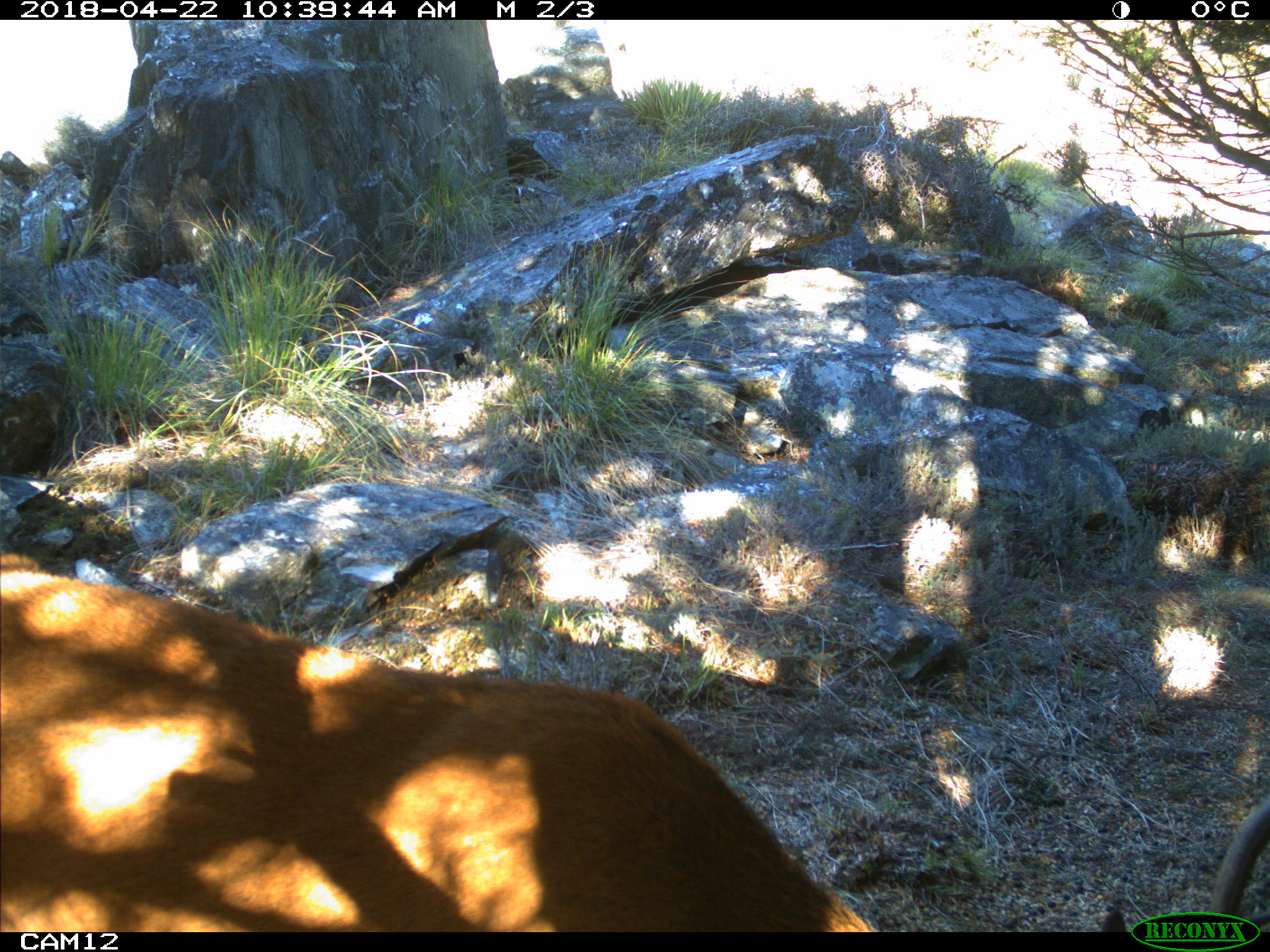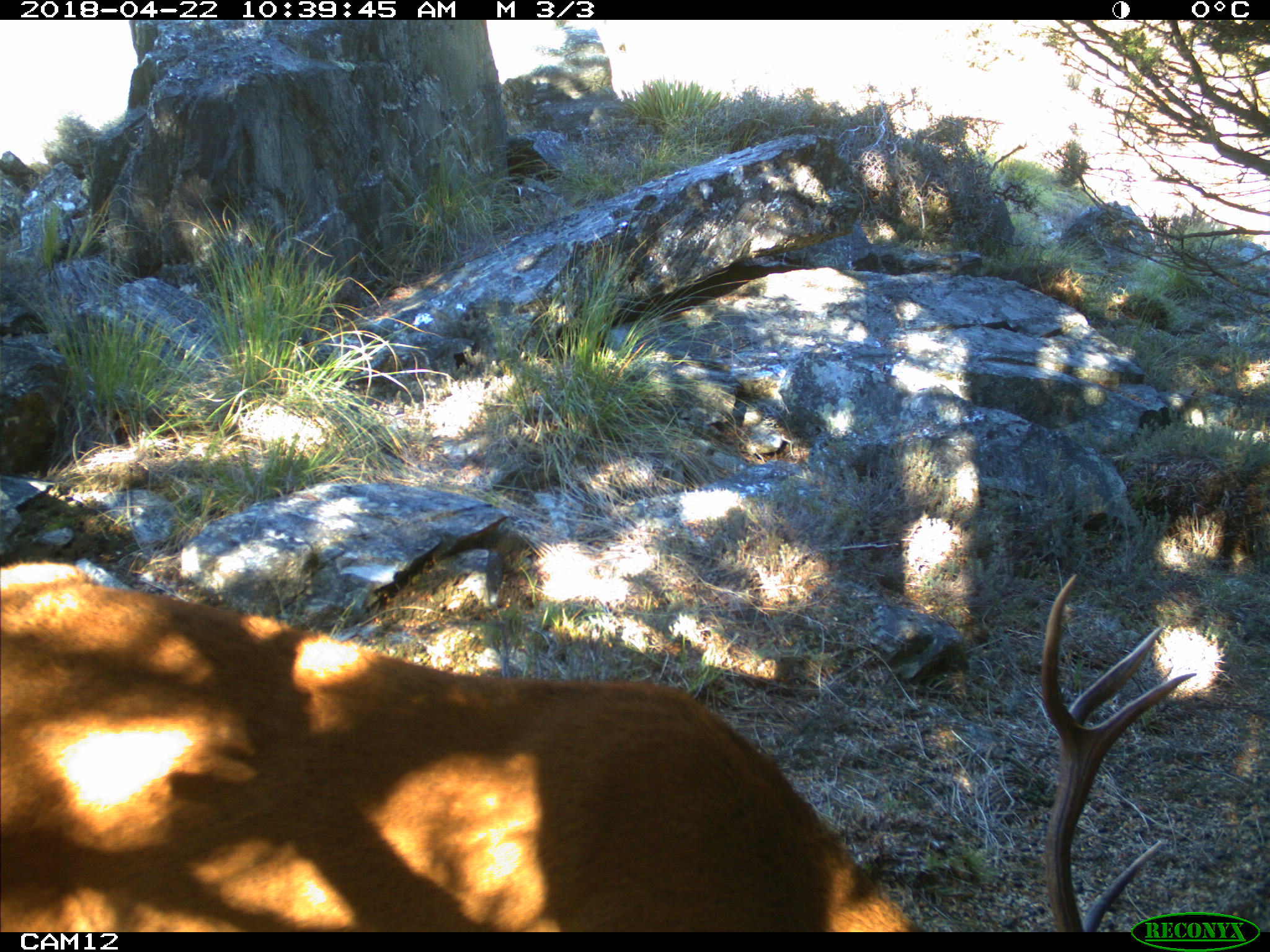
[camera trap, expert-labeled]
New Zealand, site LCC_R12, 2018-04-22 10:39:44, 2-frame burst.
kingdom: Animalia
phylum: Chordata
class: Mammalia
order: Artiodactyla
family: Cervidae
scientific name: Cervidae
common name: deer